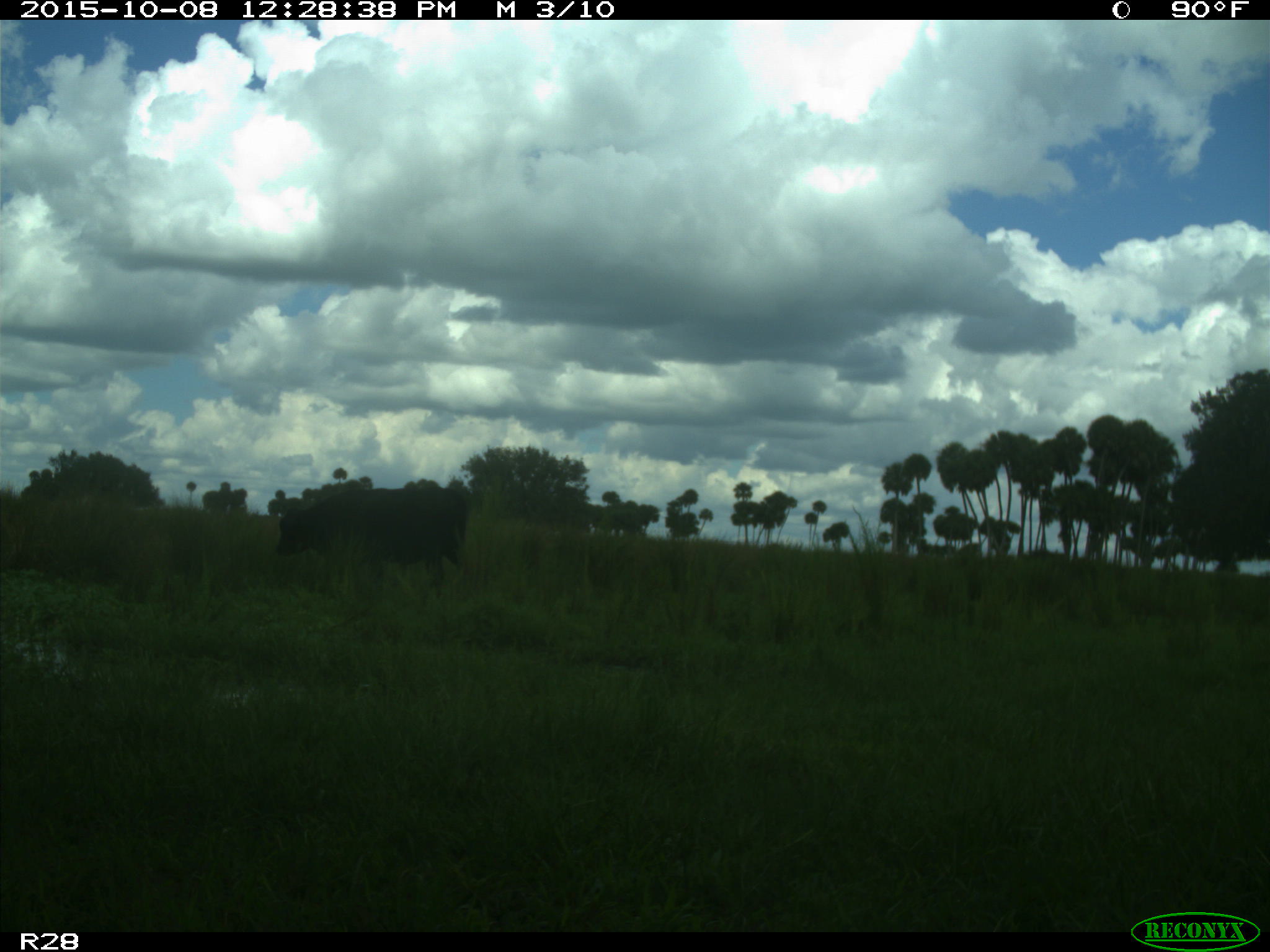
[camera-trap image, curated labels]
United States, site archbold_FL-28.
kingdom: Animalia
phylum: Chordata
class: Mammalia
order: Artiodactyla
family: Bovidae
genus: Bos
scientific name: Bos taurus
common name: domestic cow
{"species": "Bos taurus (domestic cow)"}